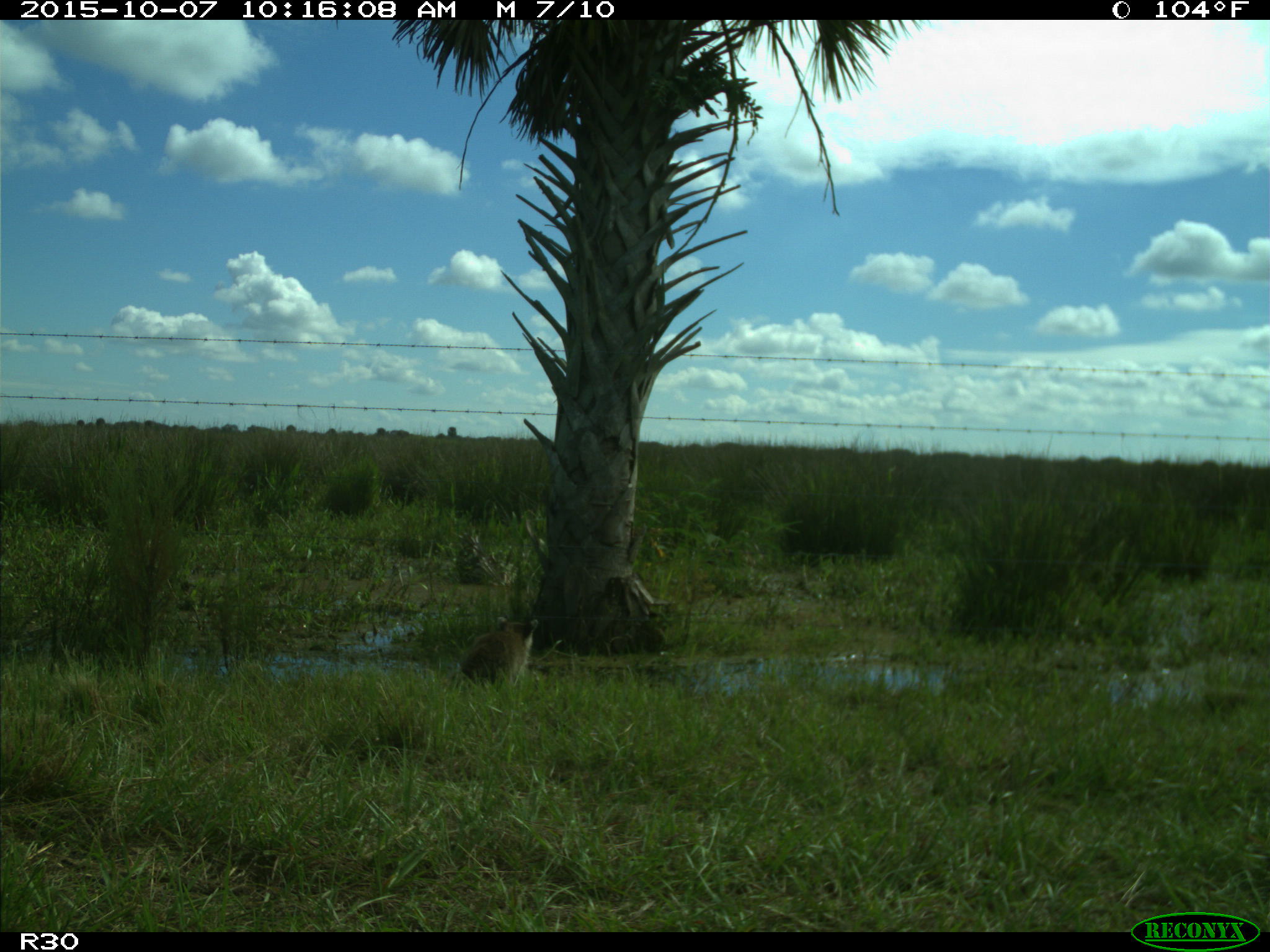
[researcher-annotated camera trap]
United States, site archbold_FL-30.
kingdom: Animalia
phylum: Chordata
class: Mammalia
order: Carnivora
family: Procyonidae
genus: Procyon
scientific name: Procyon lotor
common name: common raccoon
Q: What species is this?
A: Procyon lotor (common raccoon).